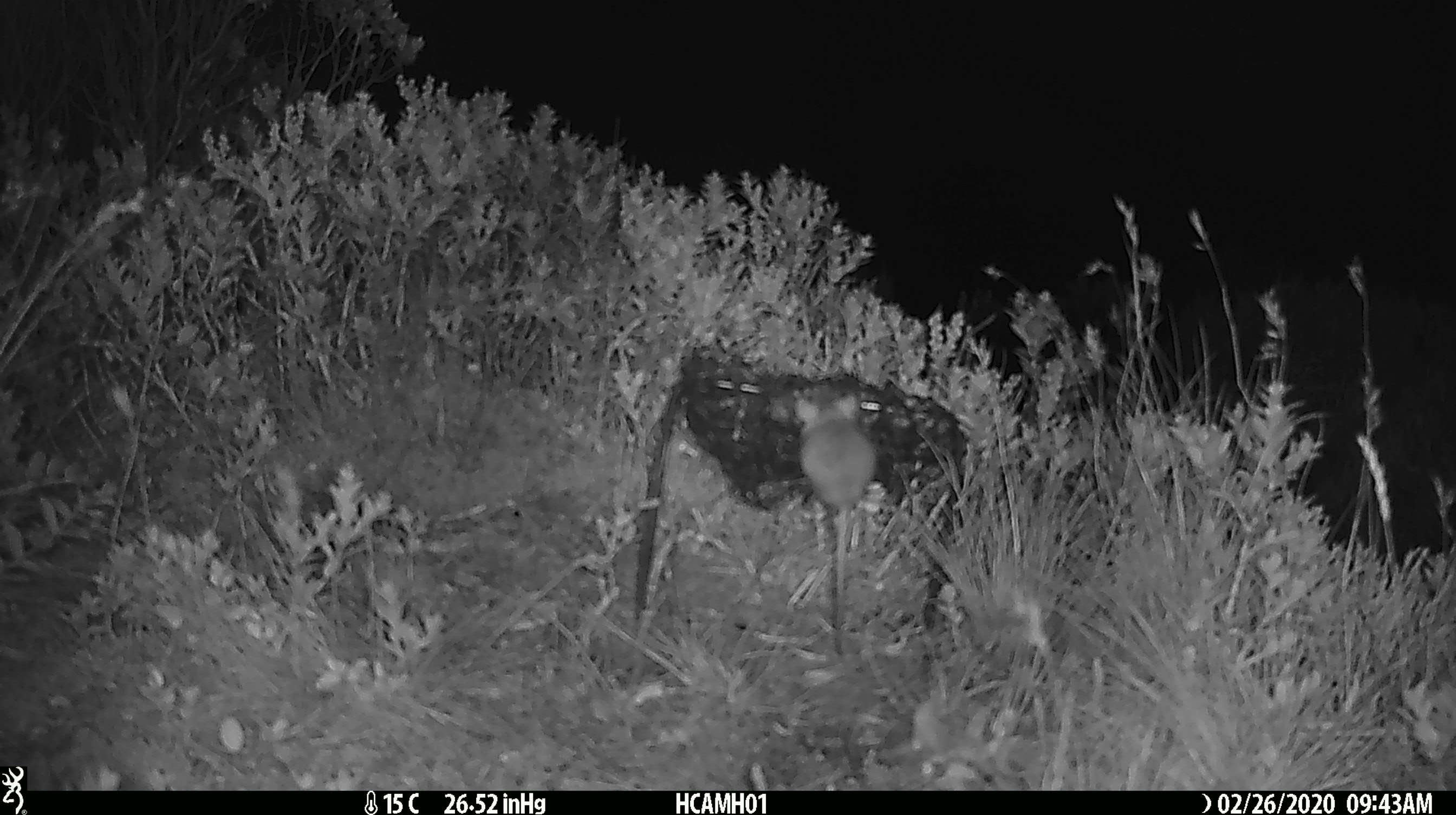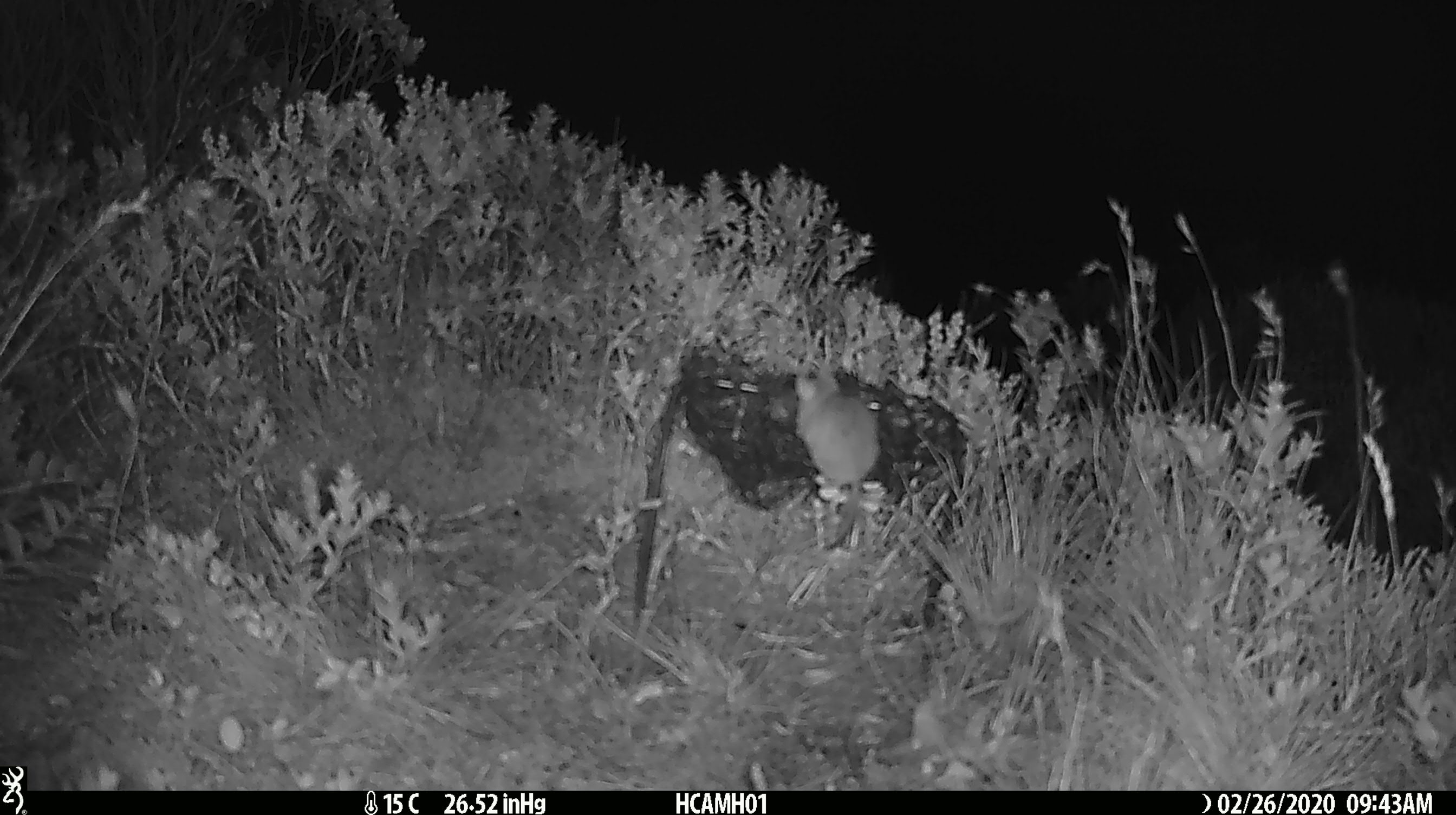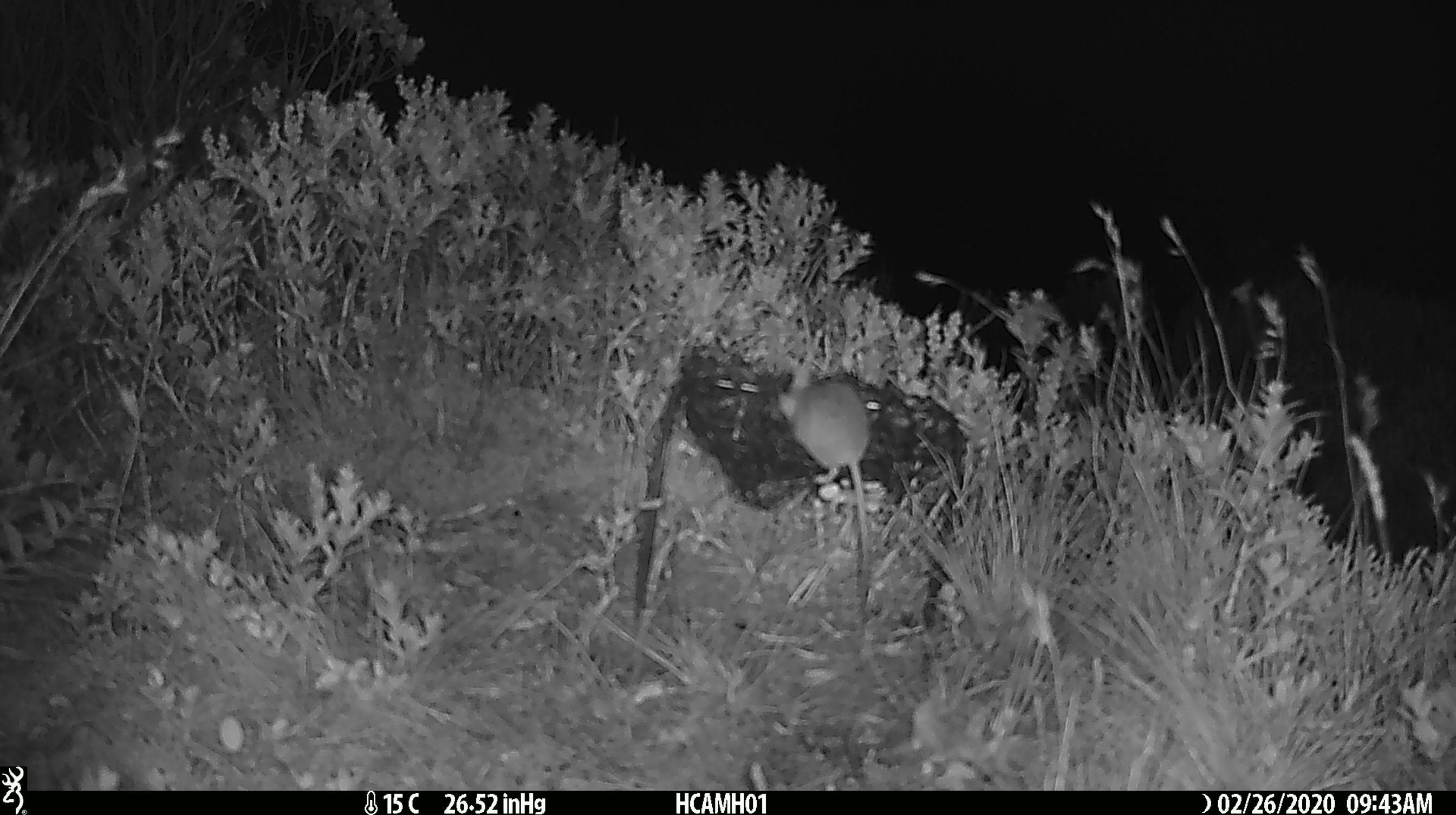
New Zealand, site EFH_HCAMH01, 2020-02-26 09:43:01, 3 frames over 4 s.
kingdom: Animalia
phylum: Chordata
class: Mammalia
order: Rodentia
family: Muridae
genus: Mus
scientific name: Mus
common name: mouse